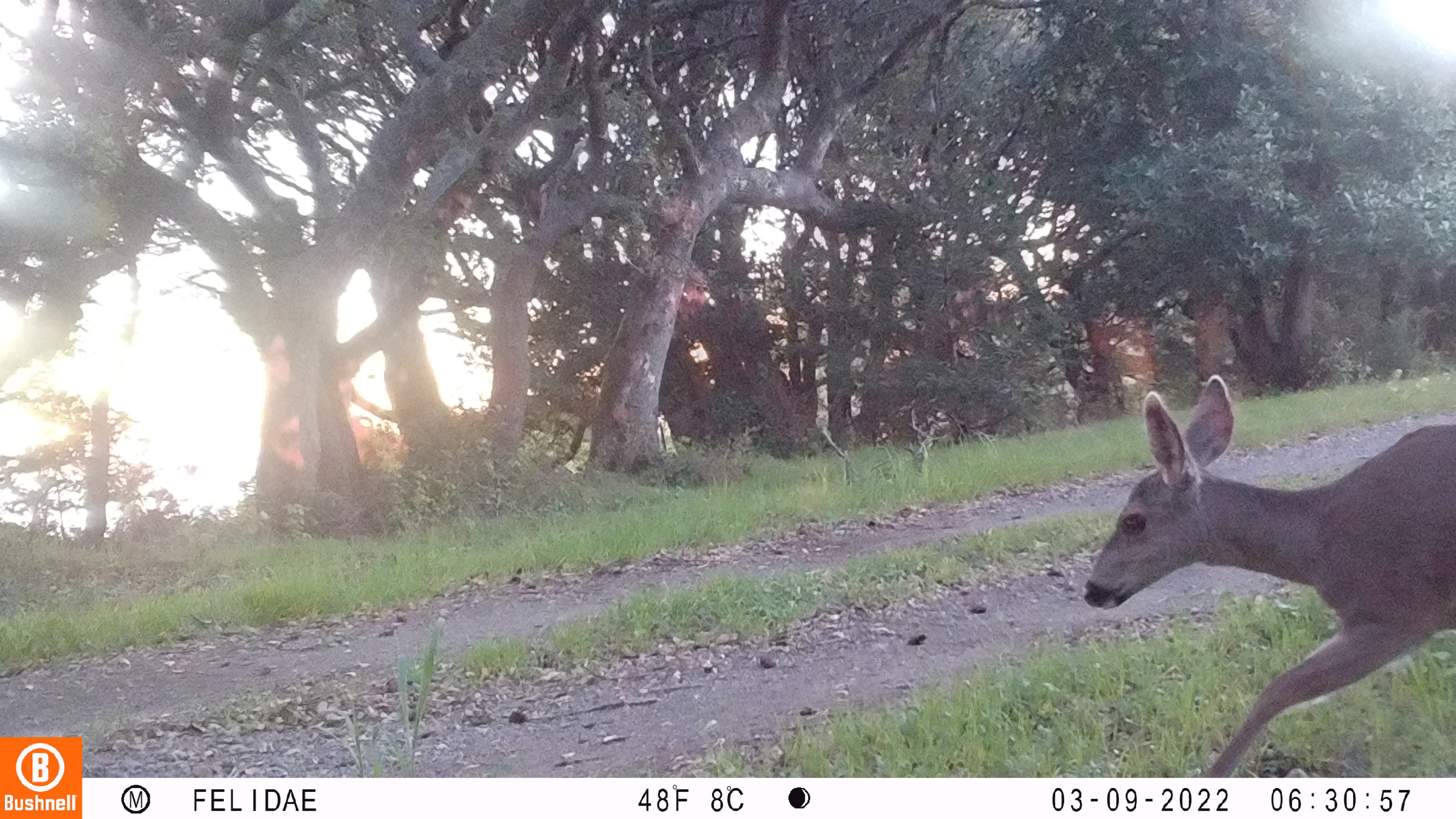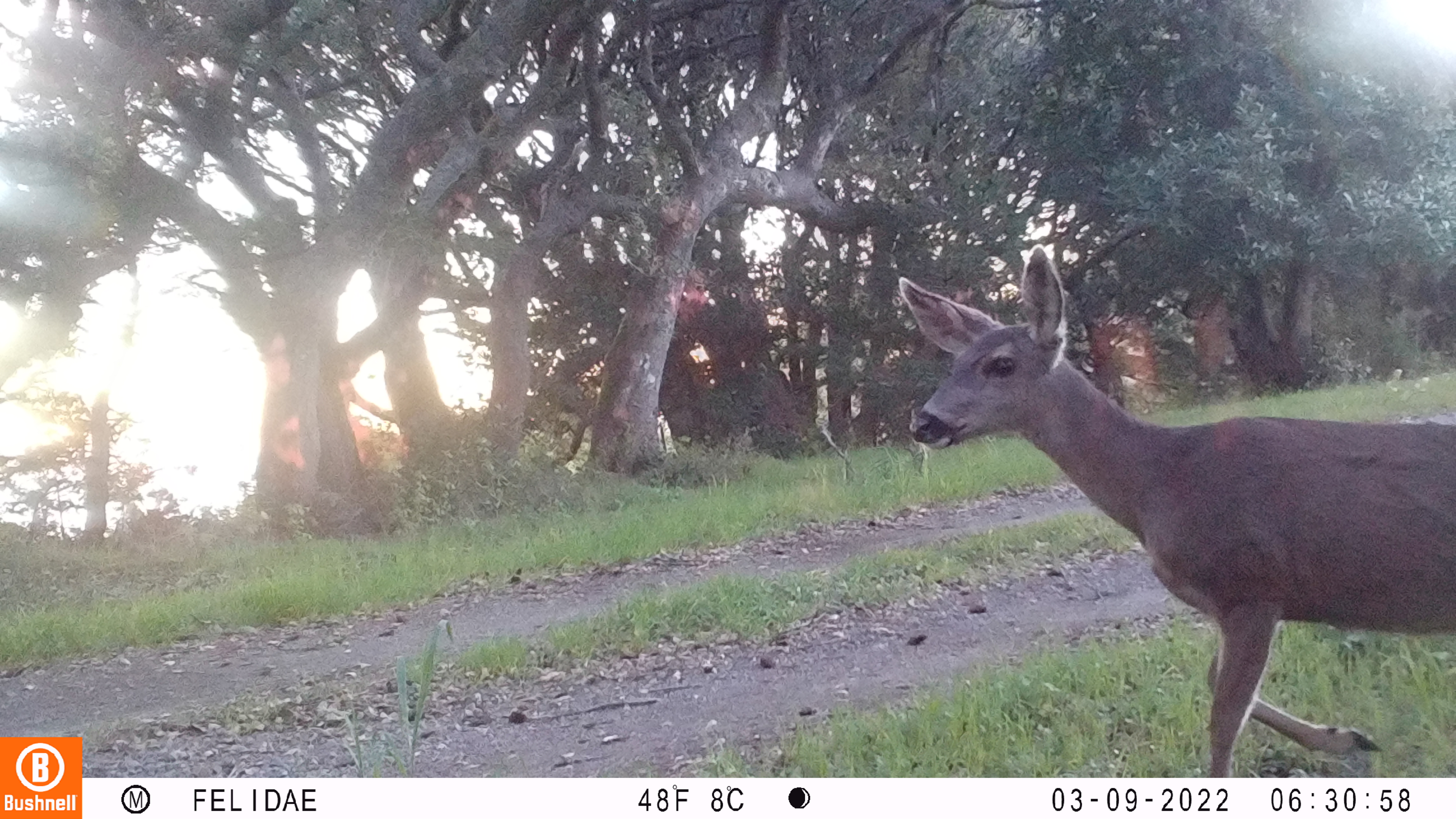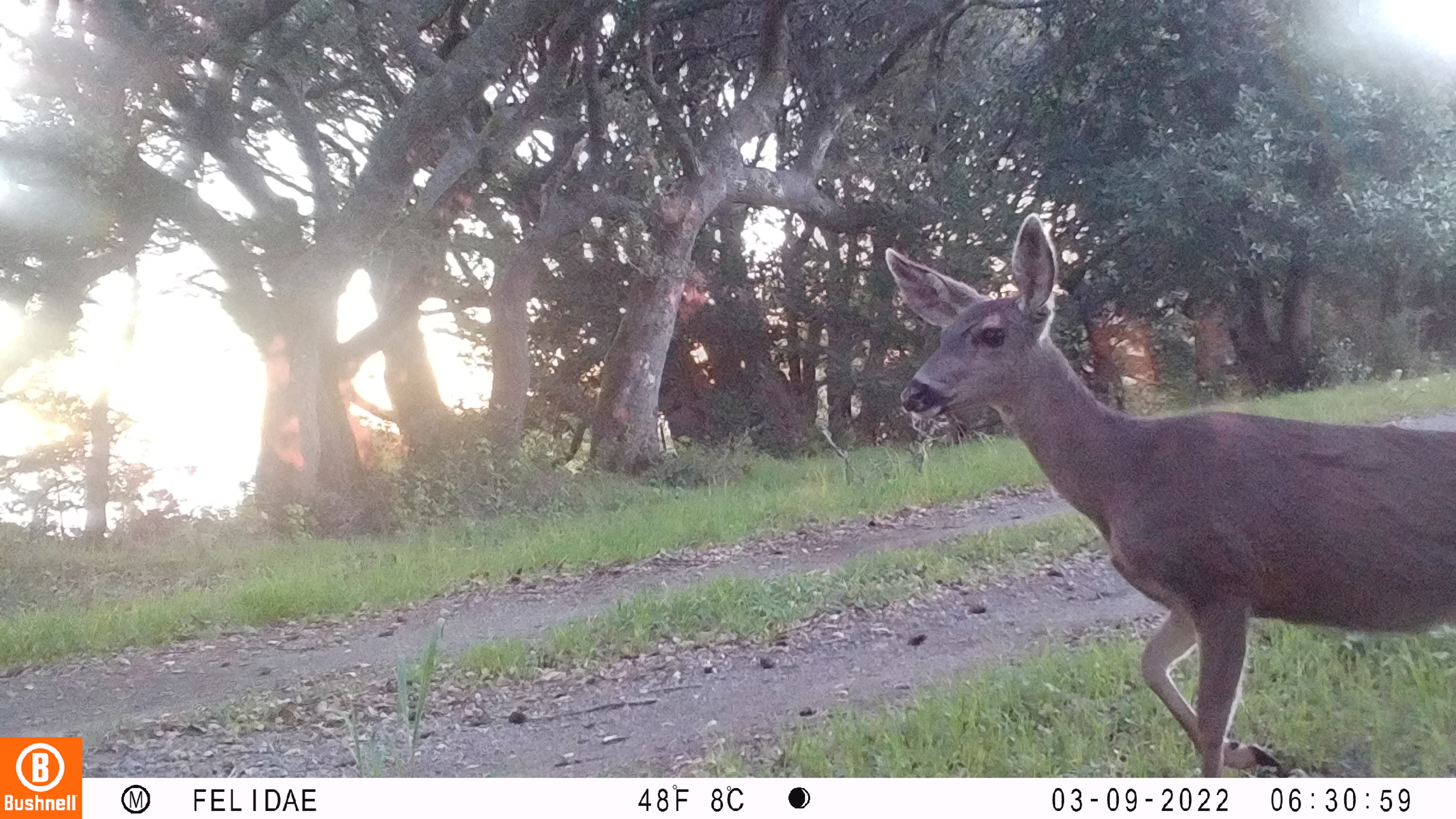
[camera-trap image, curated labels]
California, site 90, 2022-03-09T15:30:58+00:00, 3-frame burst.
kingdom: Animalia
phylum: Chordata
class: Mammalia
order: Artiodactyla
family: Cervidae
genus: Odocoileus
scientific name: Odocoileus hemionus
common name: mule deer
Mule deer (Odocoileus hemionus).